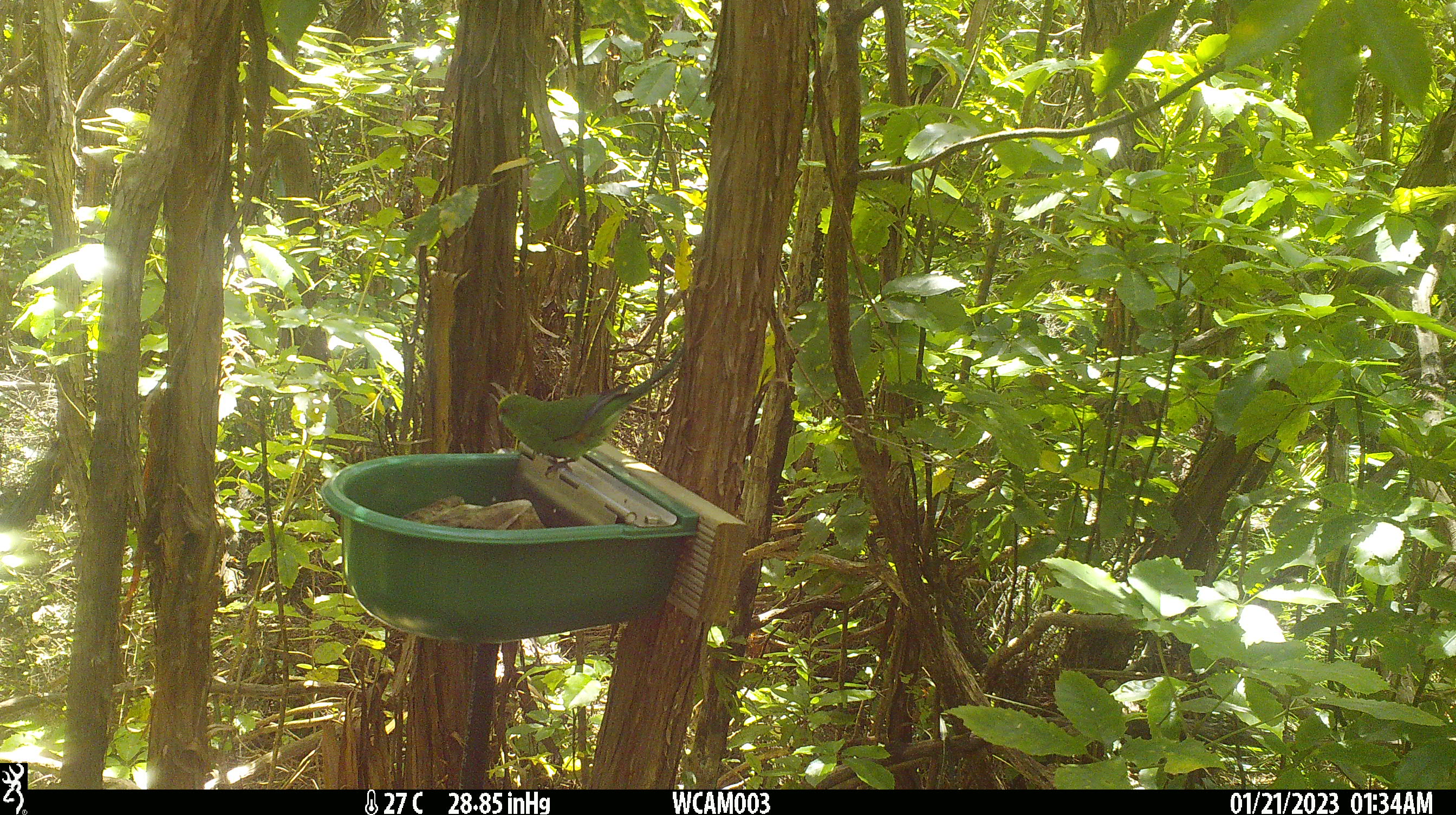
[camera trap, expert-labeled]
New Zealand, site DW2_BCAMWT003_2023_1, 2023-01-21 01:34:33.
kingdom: Animalia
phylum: Chordata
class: Aves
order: Psittaciformes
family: Psittaculidae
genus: Cyanoramphus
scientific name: Cyanoramphus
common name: parakeet